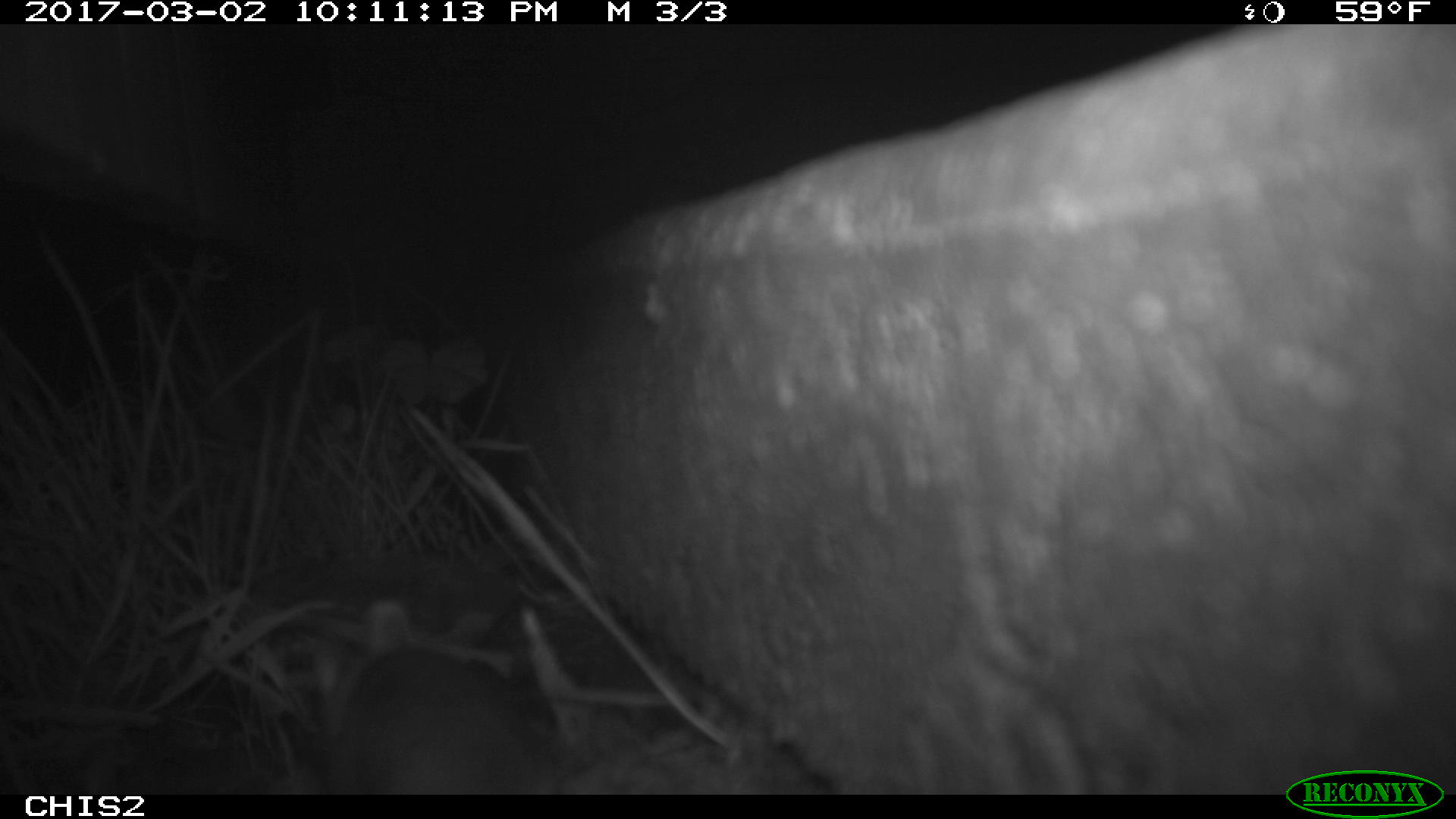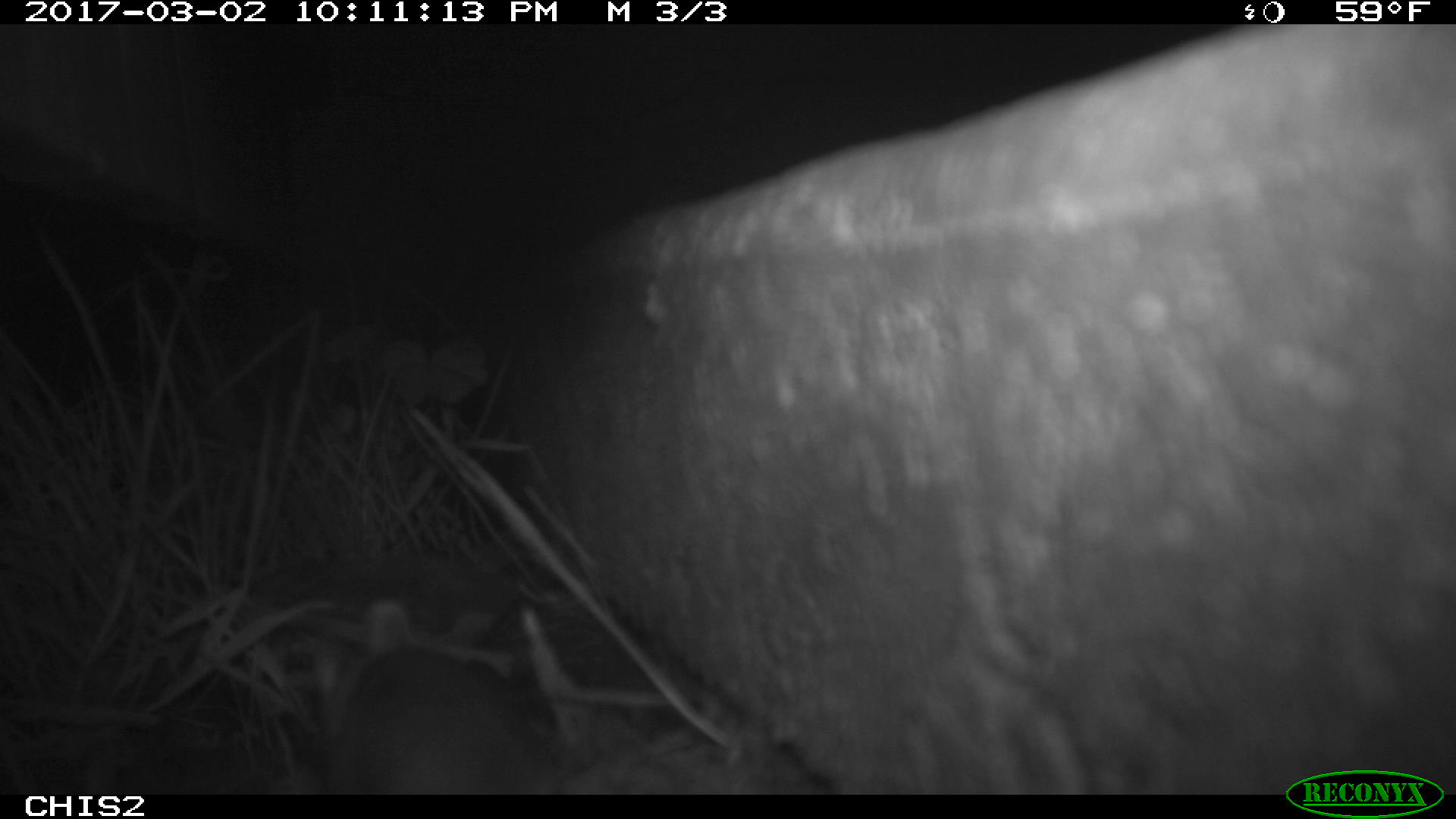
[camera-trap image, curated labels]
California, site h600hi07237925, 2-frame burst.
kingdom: Animalia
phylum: Chordata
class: Mammalia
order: Rodentia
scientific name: Rodentia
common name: rodent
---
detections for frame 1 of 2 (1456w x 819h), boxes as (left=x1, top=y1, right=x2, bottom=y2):
rodent: (left=293, top=601, right=570, bottom=792)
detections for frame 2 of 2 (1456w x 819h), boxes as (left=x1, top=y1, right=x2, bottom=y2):
rodent: (left=328, top=639, right=564, bottom=793)